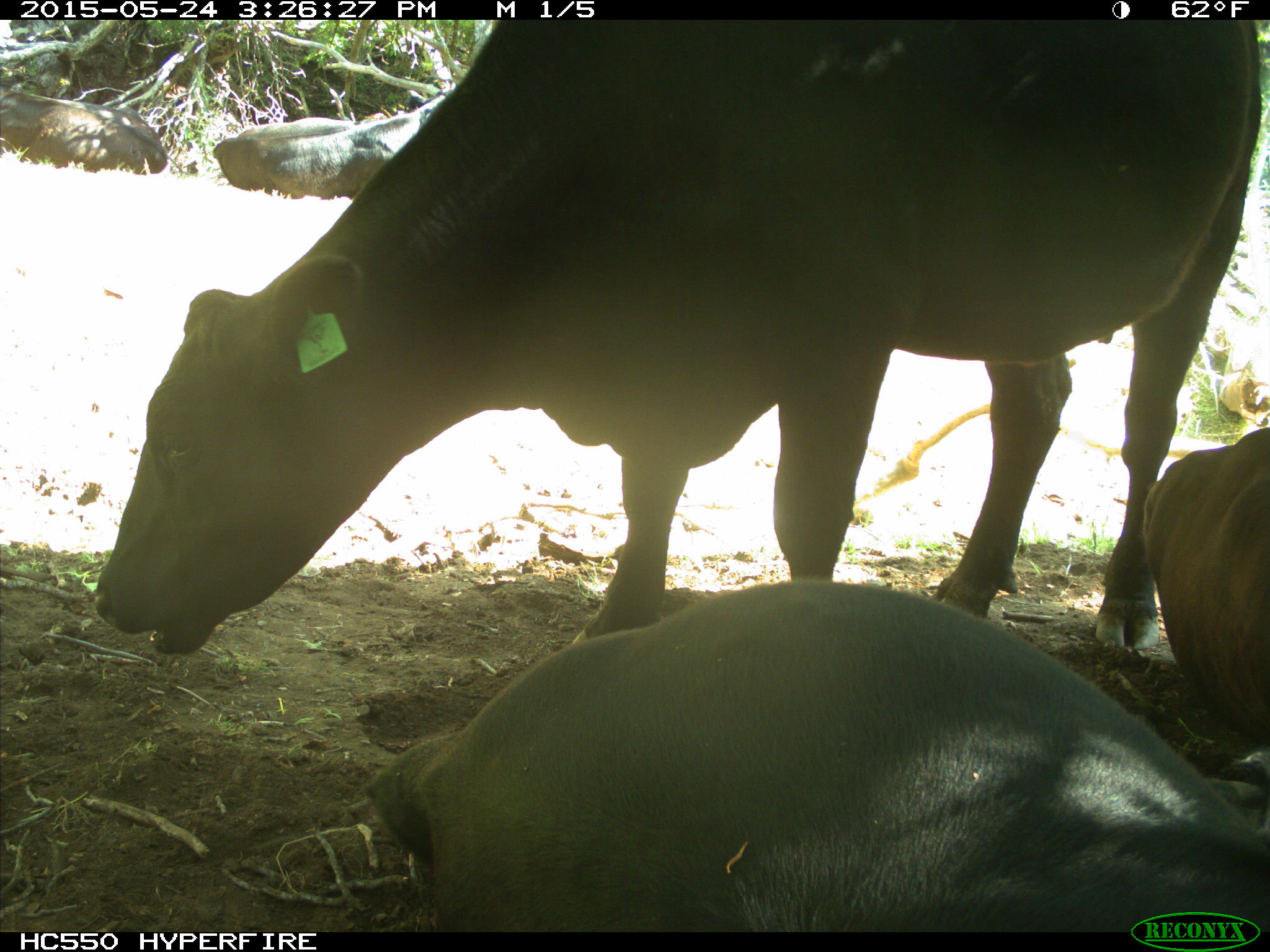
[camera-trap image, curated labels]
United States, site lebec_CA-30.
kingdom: Animalia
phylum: Chordata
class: Mammalia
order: Artiodactyla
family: Bovidae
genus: Bos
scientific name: Bos taurus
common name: domestic cow